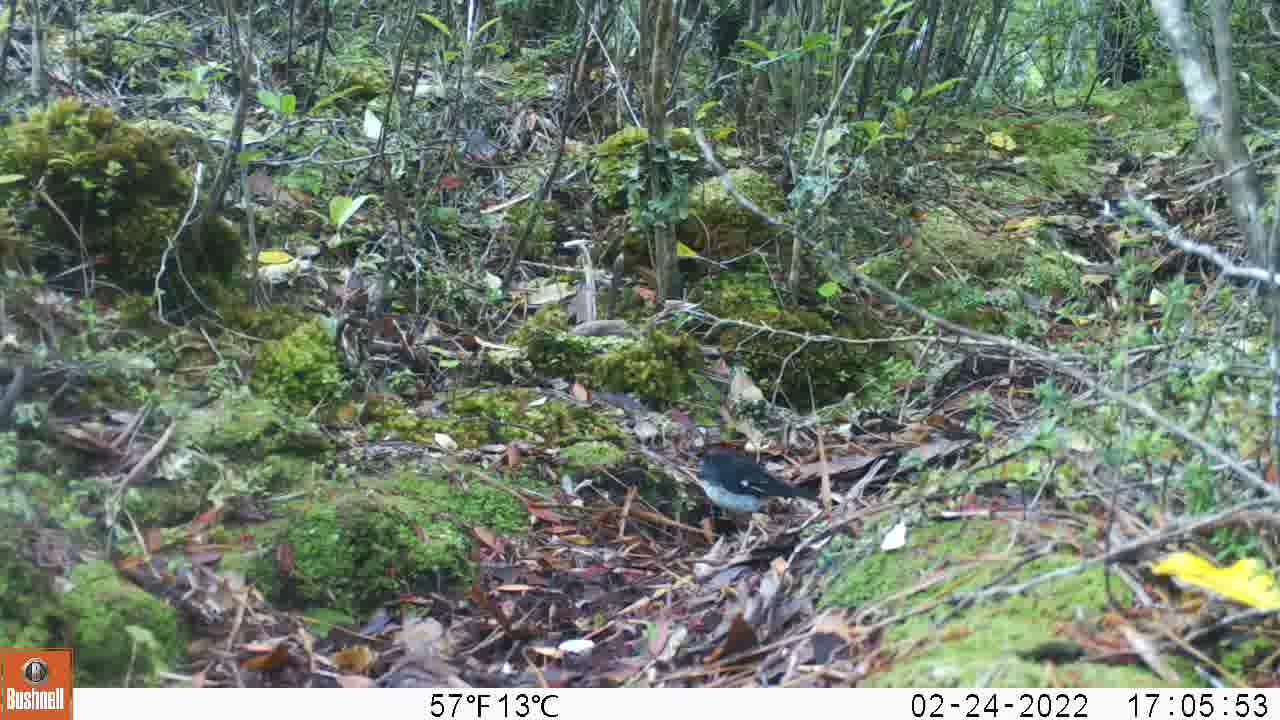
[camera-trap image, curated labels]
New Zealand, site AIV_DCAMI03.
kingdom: Animalia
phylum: Chordata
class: Aves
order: Passeriformes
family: Petroicidae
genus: Petroica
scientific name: Petroica macrocephala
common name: tomtit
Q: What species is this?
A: Tomtit (Petroica macrocephala).